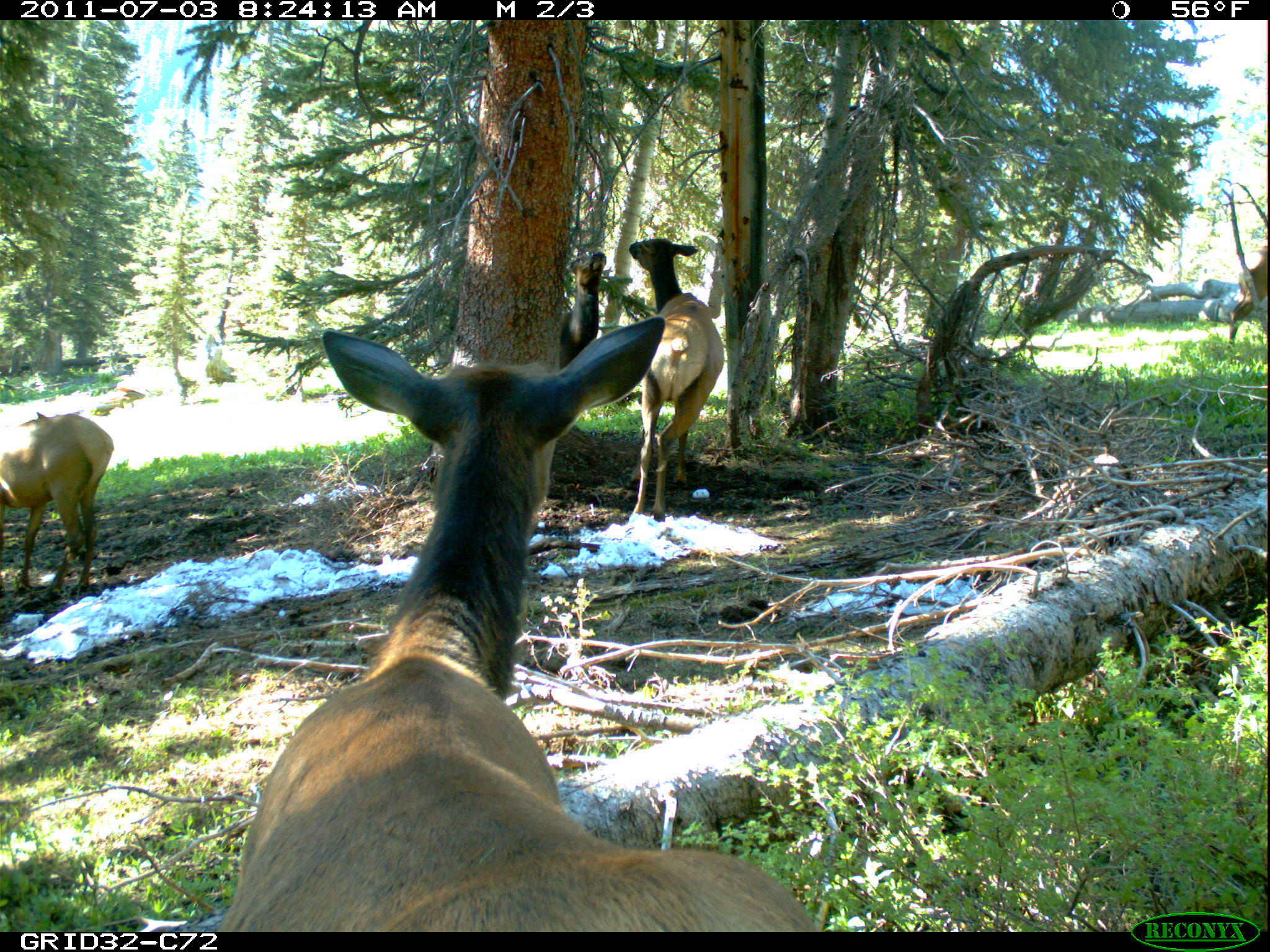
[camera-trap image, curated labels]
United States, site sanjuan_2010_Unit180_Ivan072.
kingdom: Animalia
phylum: Chordata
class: Mammalia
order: Artiodactyla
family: Cervidae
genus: Cervus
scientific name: Cervus elaphus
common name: red deer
Cervus elaphus (red deer).